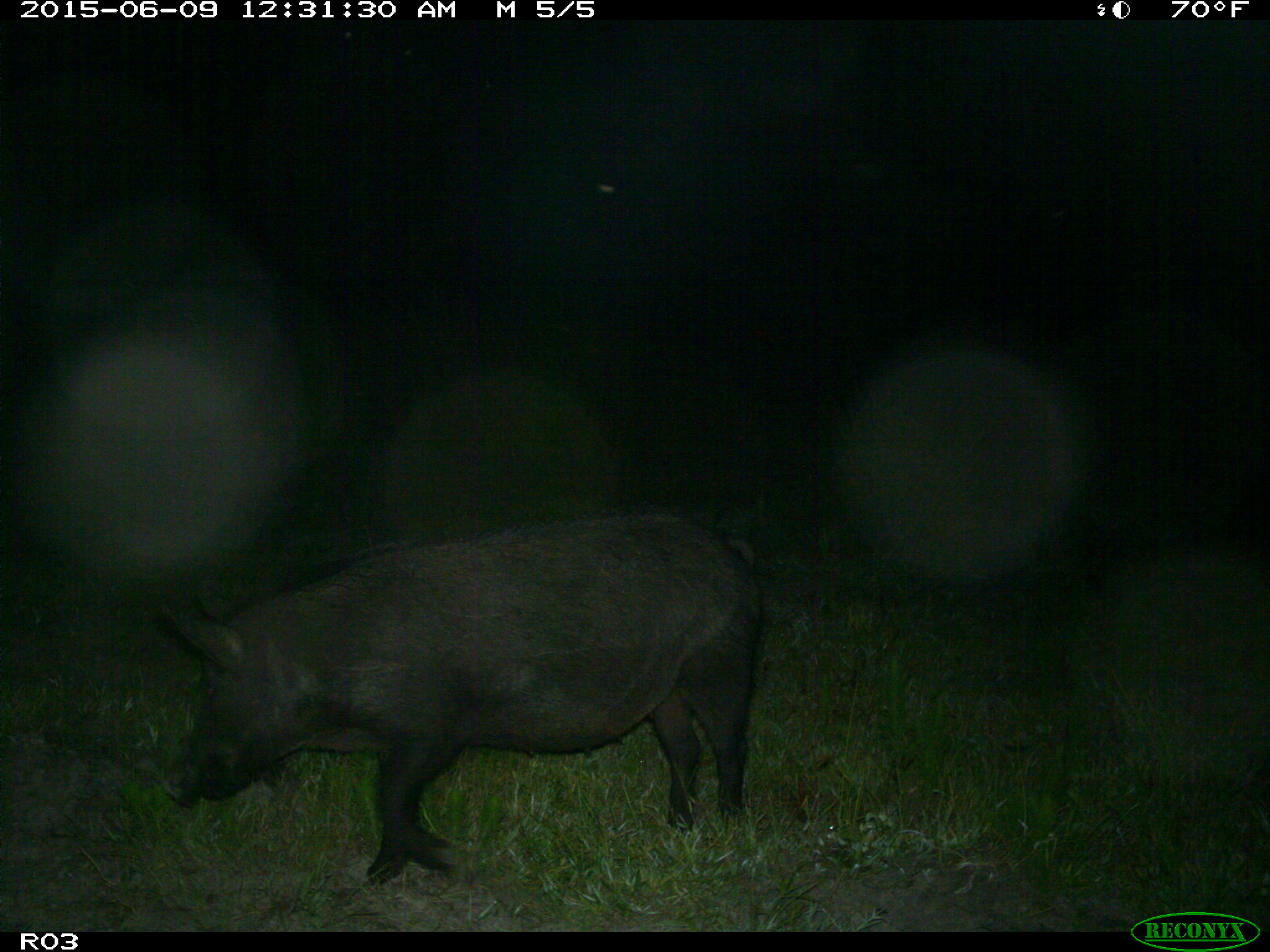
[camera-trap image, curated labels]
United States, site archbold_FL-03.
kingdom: Animalia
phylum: Chordata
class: Mammalia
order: Artiodactyla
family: Suidae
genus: Sus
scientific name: Sus scrofa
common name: wild boar